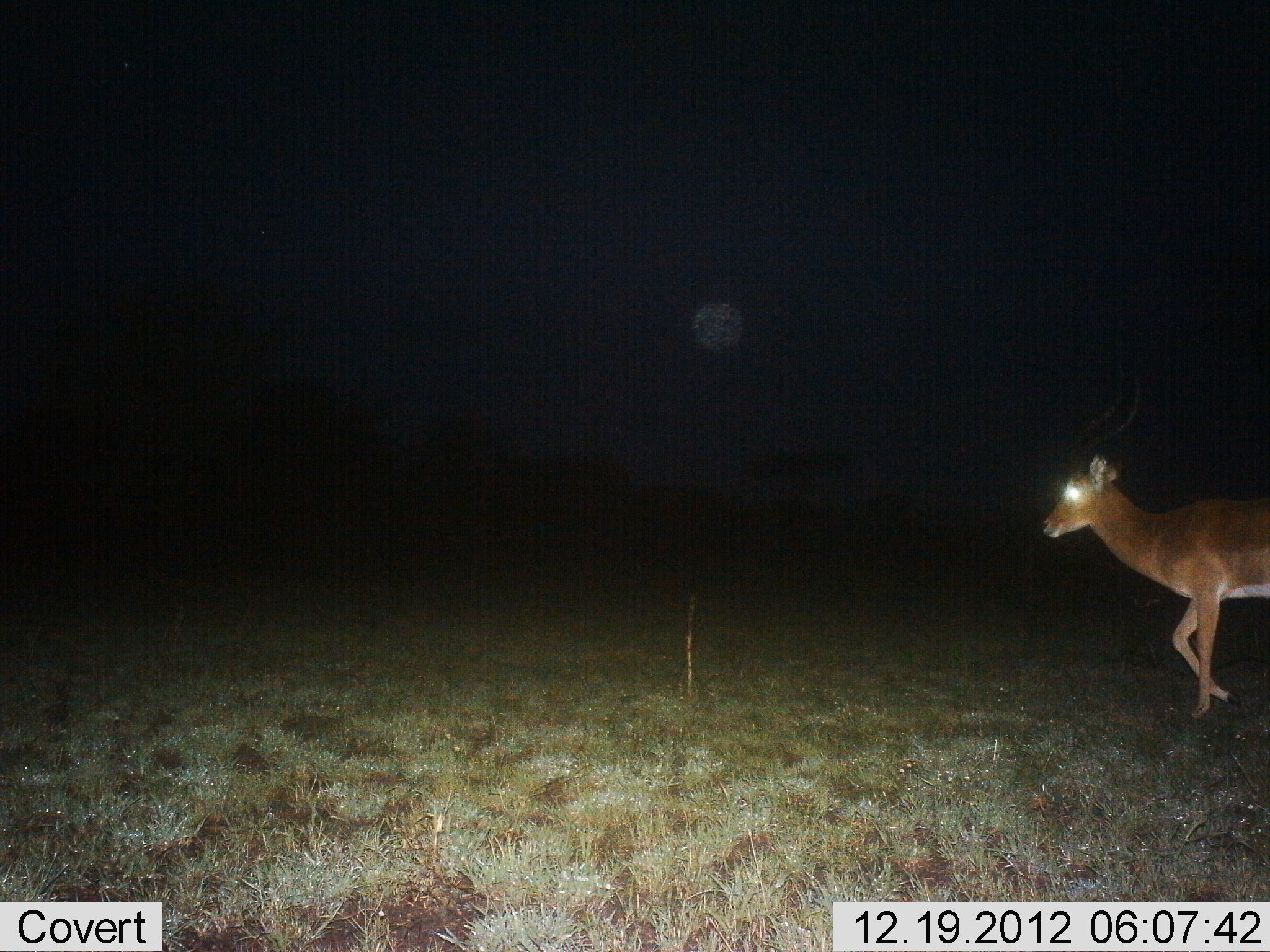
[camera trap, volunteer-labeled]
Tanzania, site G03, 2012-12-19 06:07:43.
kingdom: Animalia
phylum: Chordata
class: Mammalia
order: Artiodactyla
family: Bovidae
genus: Aepyceros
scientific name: Aepyceros melampus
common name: impala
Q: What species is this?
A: Impala (Aepyceros melampus).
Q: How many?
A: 1.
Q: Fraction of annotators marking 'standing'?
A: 13%.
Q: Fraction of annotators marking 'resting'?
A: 0%.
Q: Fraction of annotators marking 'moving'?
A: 100%.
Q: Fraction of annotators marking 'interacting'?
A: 0%.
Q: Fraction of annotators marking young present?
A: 0%.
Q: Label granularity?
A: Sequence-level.